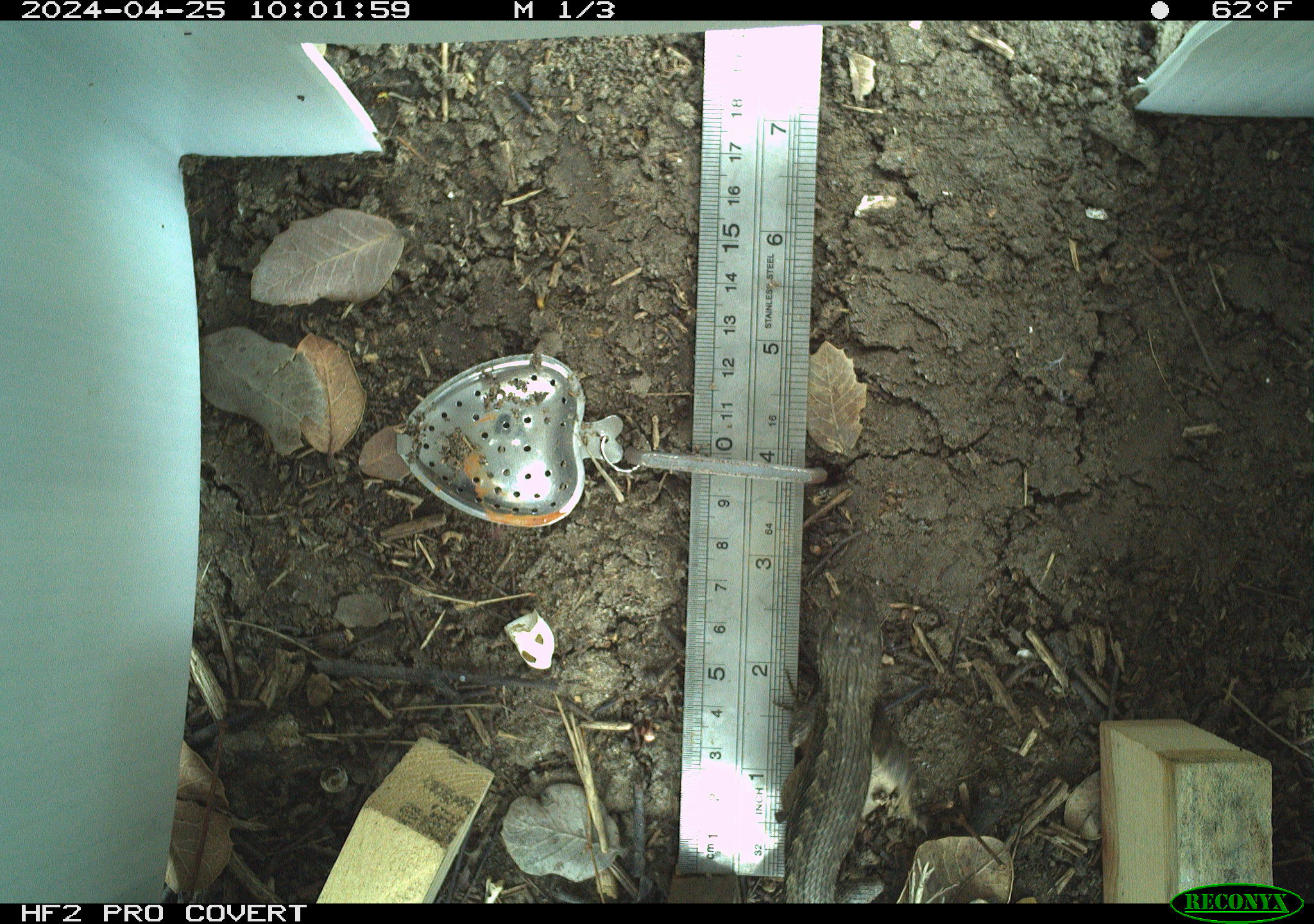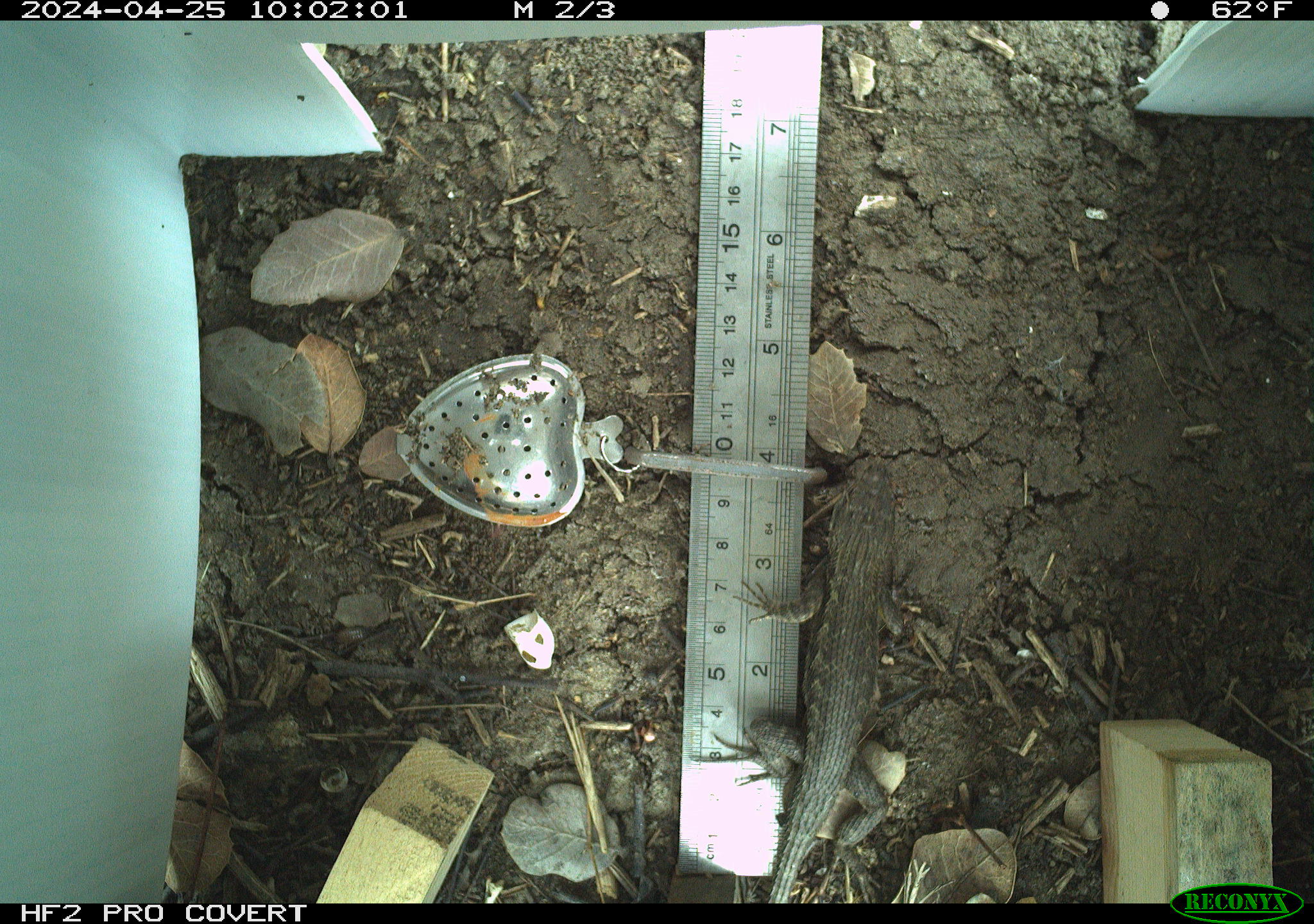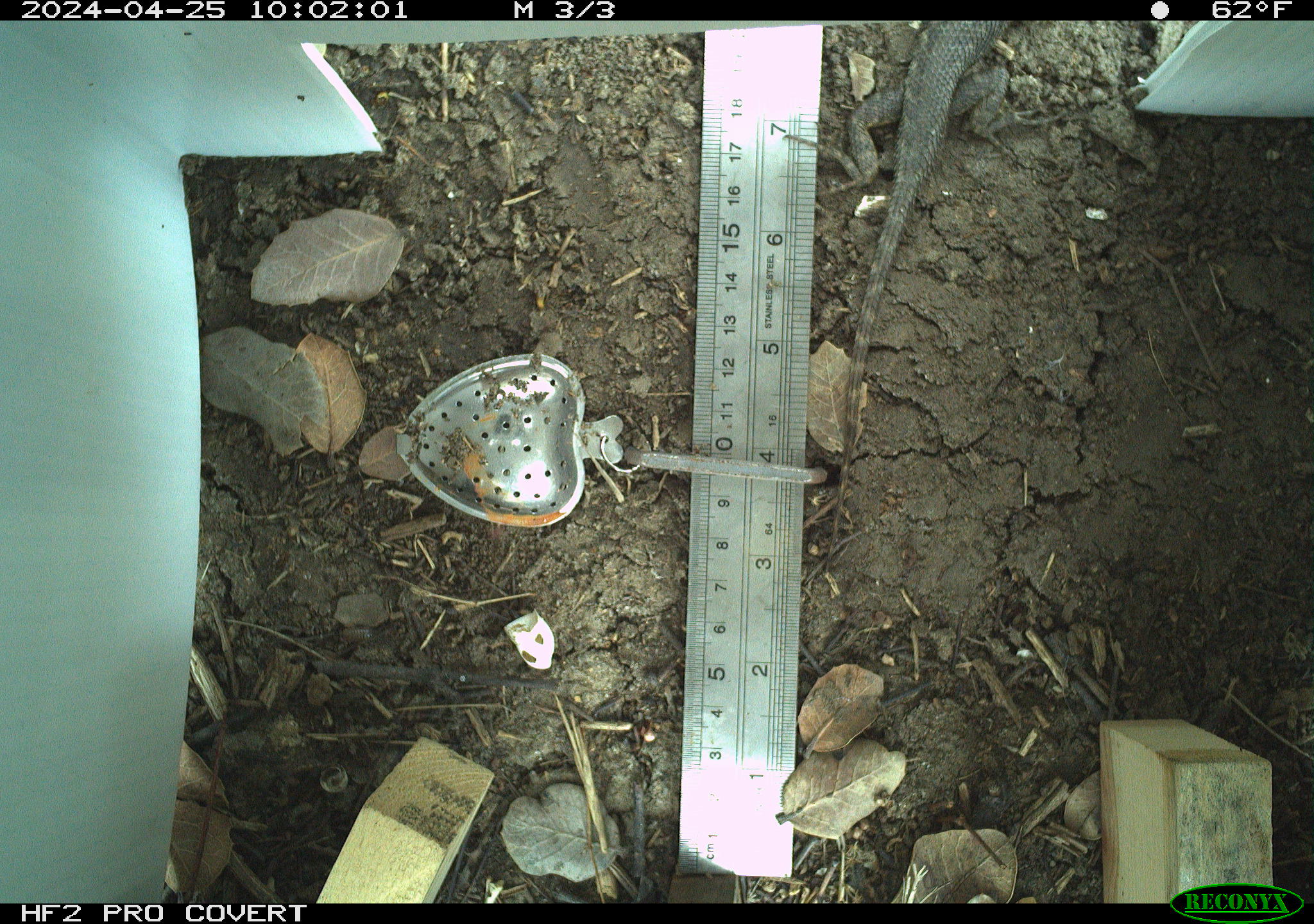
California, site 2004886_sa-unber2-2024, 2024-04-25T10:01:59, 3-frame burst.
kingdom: Animalia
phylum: Chordata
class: Reptilia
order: Squamata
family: Phrynosomatidae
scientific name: Phrynosomatidae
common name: phrynosomatid lizards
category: phrynosomatidae family